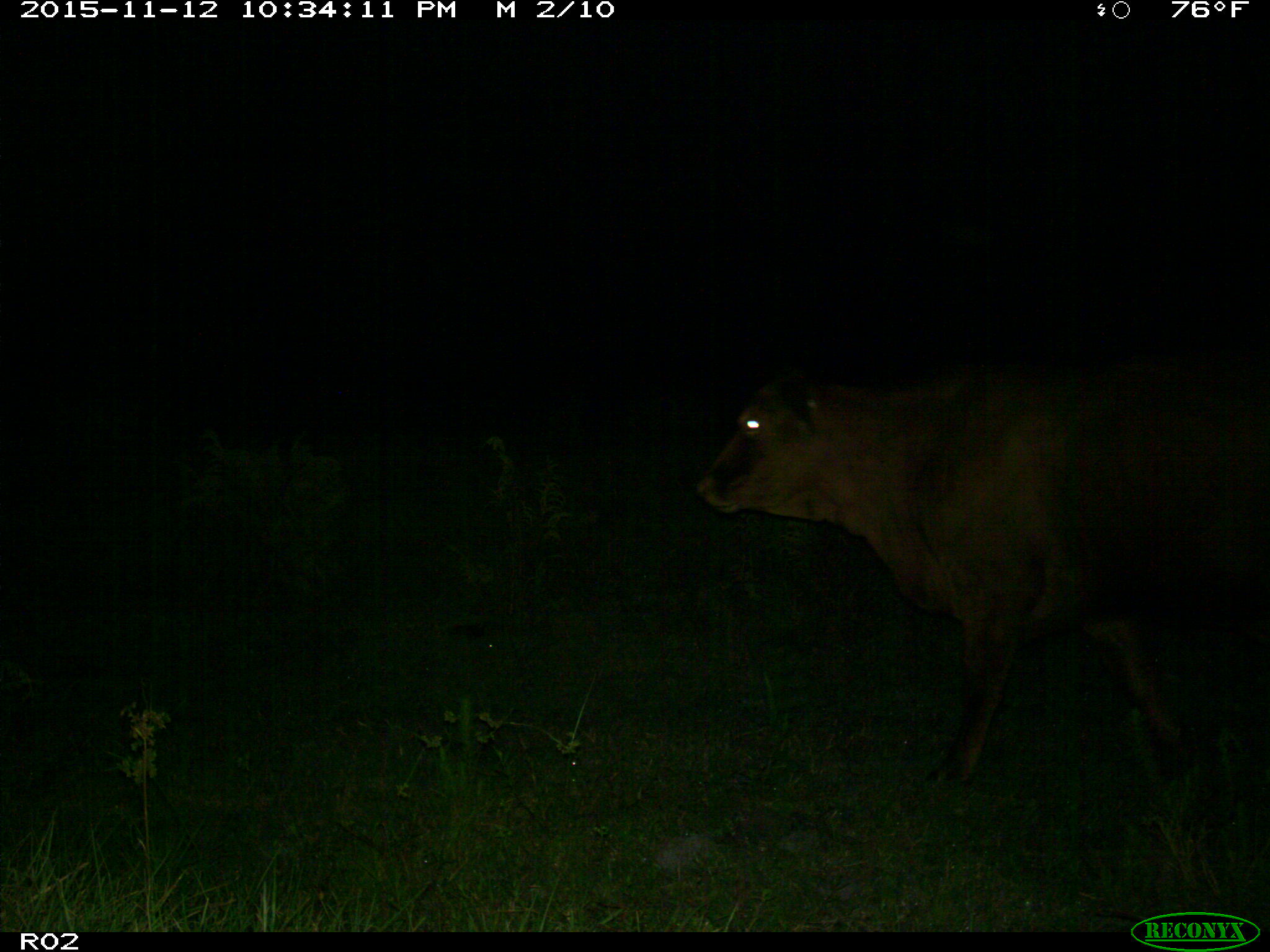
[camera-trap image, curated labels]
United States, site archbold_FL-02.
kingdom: Animalia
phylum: Chordata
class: Mammalia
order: Artiodactyla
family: Bovidae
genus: Bos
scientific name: Bos taurus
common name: domestic cow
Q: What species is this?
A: Bos taurus (domestic cow).